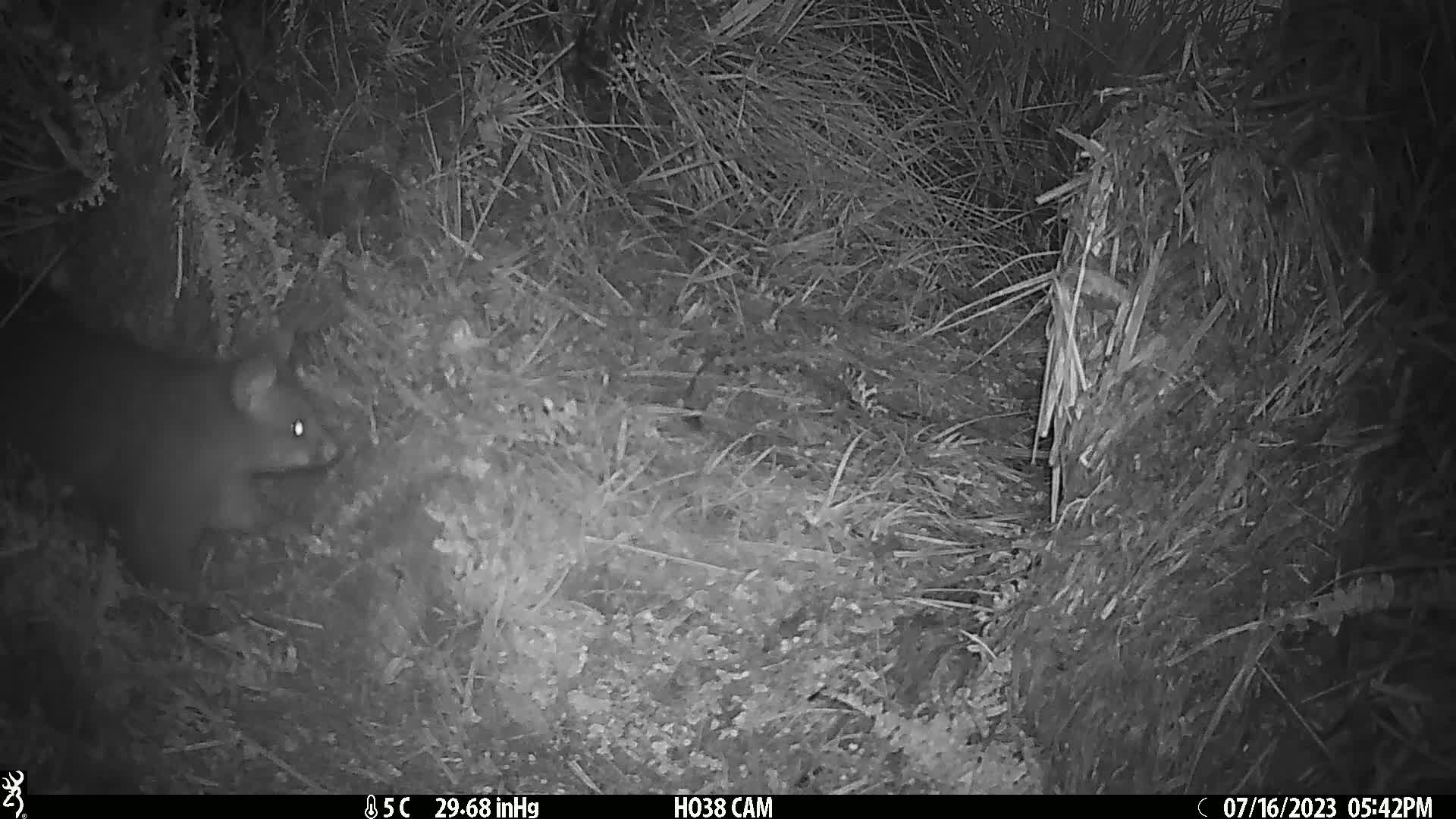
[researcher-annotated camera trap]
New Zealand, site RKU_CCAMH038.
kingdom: Animalia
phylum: Chordata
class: Mammalia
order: Diprotodontia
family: Phalangeridae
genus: Trichosurus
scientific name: Trichosurus vulpecula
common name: common brushtail possum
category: possum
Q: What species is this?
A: Possum (common brushtail possum) (Trichosurus vulpecula).